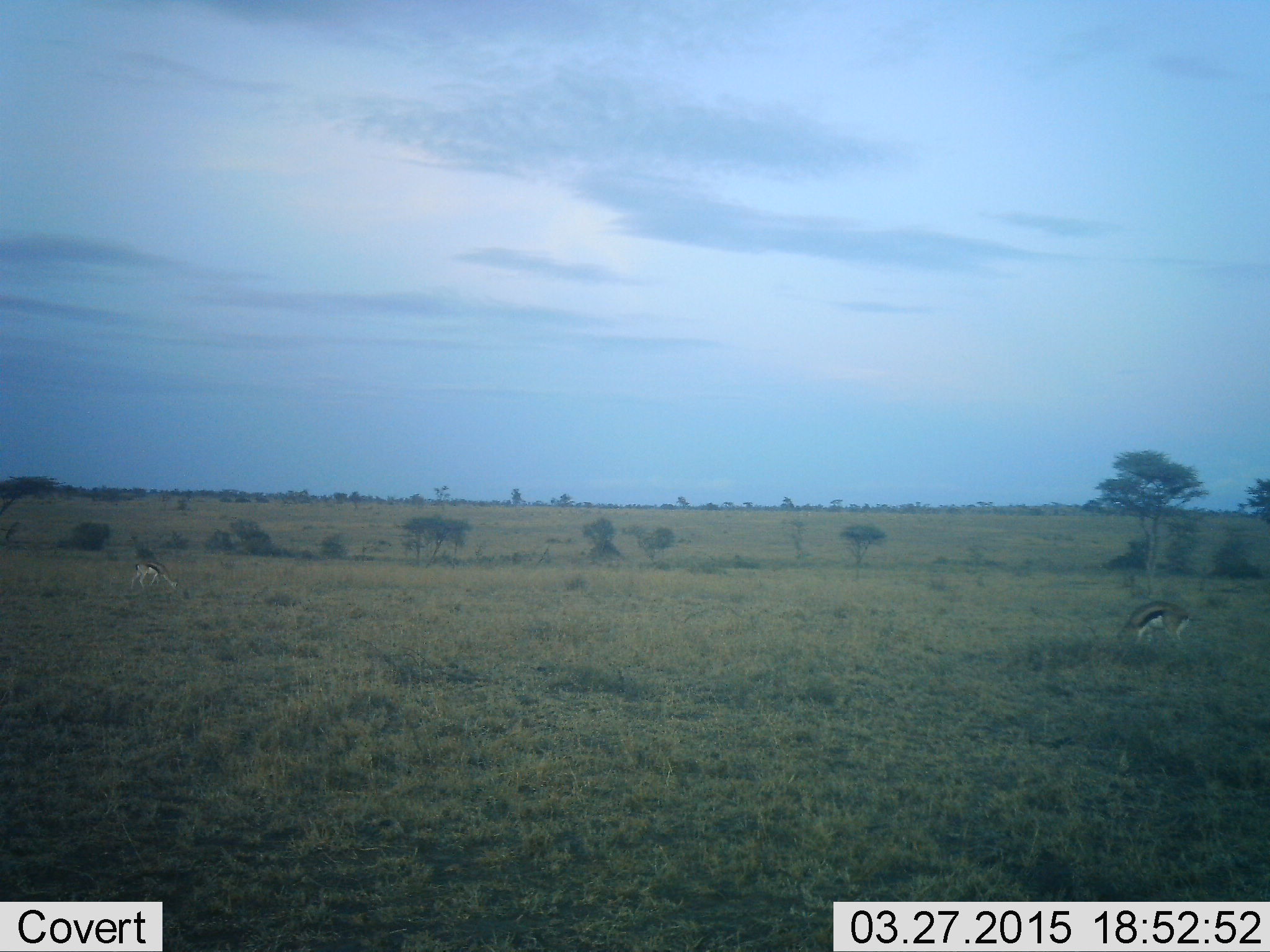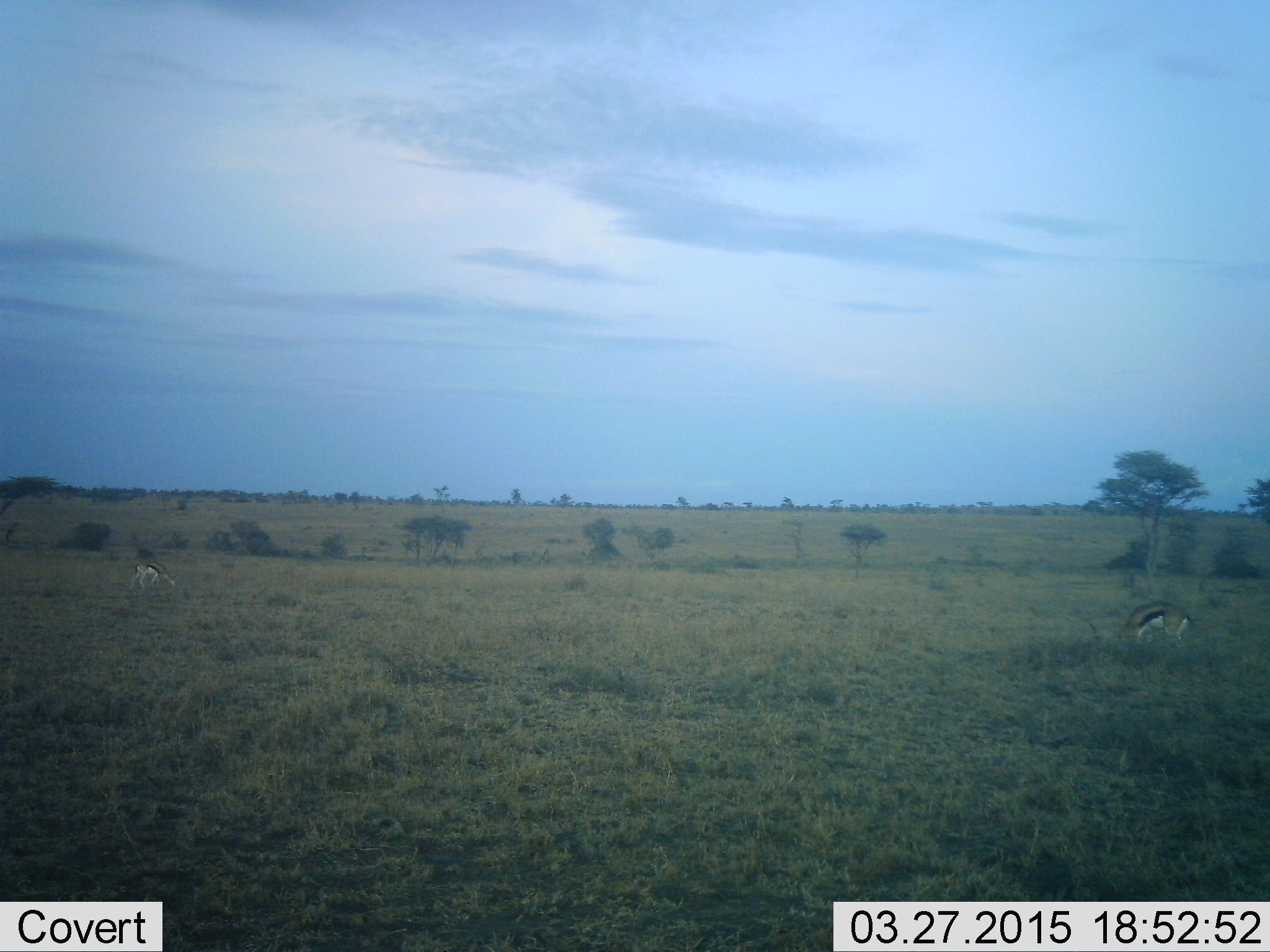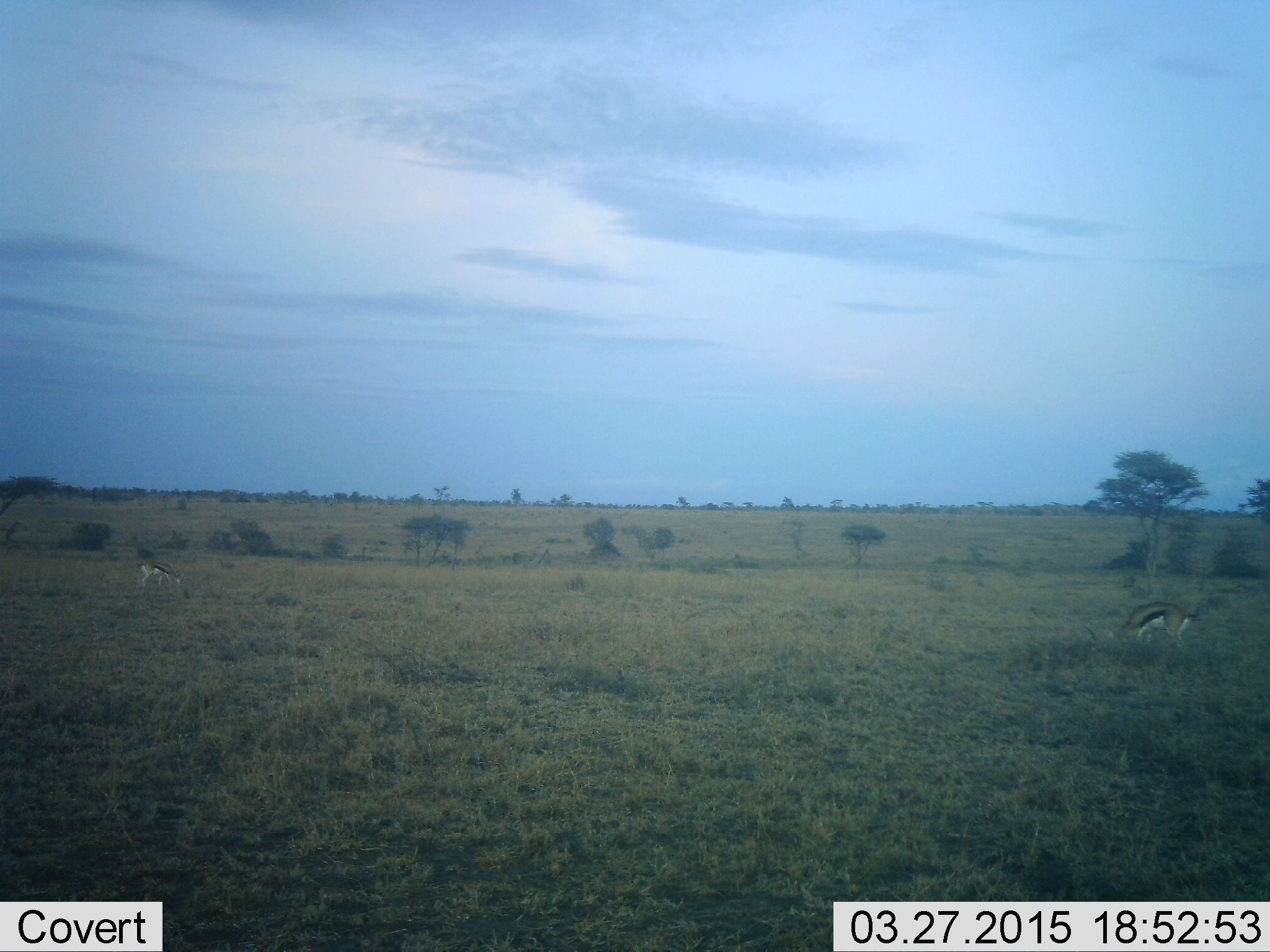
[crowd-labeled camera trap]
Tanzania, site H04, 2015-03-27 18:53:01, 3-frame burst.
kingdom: Animalia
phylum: Chordata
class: Mammalia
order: Artiodactyla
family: Bovidae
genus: Eudorcas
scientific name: Eudorcas thomsonii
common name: thomson's gazelle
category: gazellethomsons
Gazellethomsons (thomson's gazelle) (Eudorcas thomsonii), count 2. Behavior (volunteer vote fractions): standing 10%, resting 0%, moving 10%, interacting 0%. Young present (vote fraction): 0%. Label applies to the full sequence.